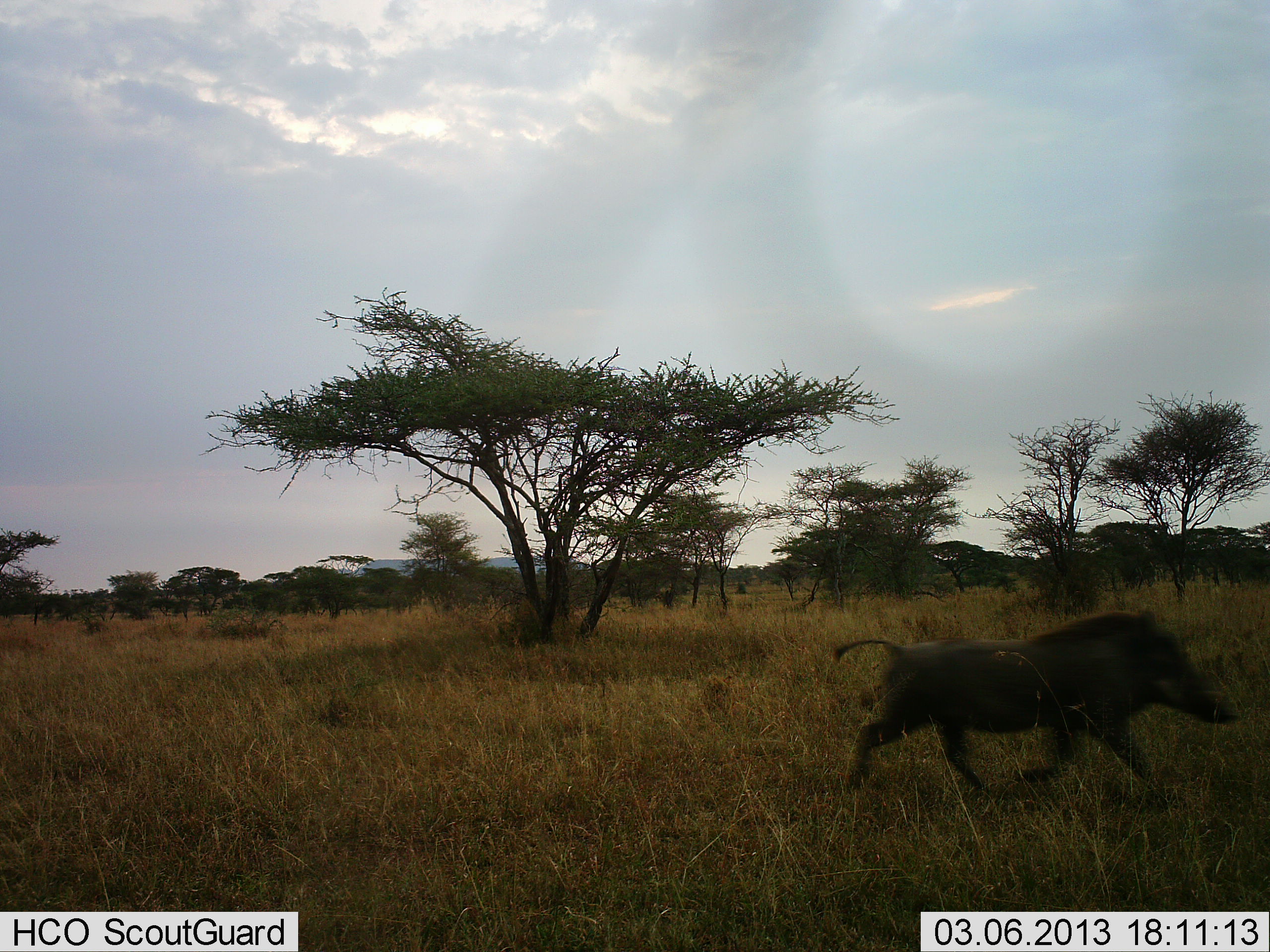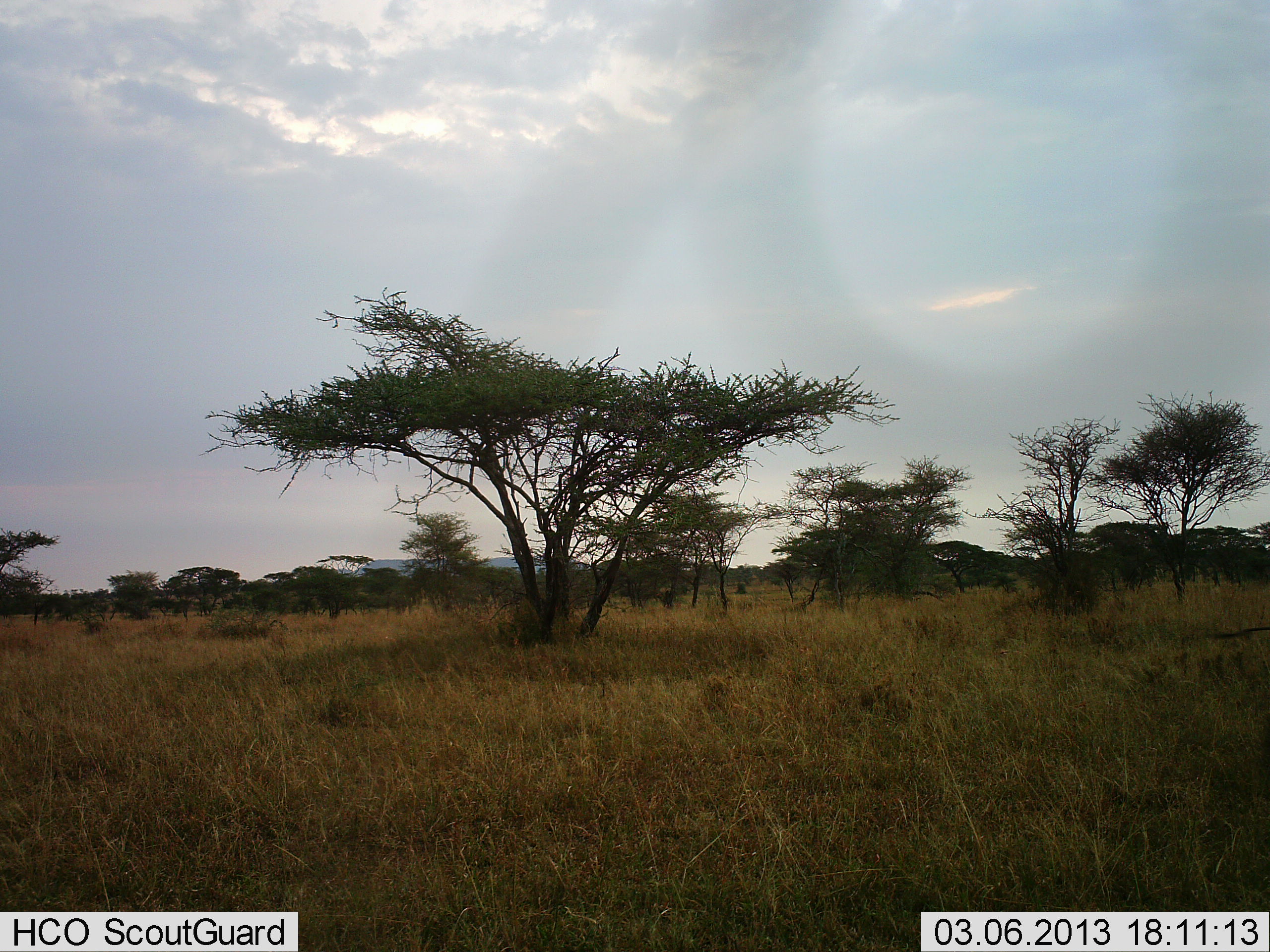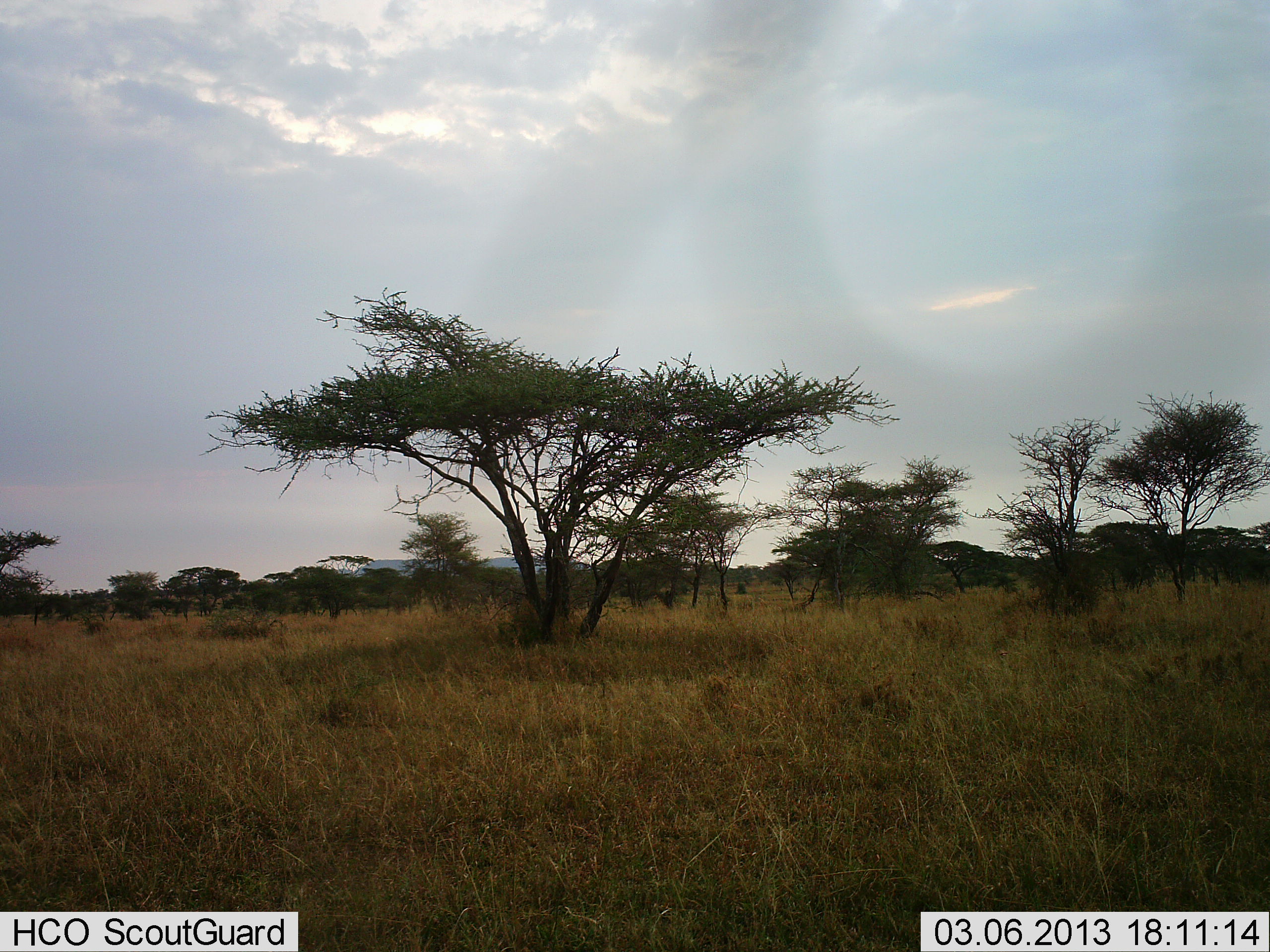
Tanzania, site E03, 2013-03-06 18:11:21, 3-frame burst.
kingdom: Animalia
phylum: Chordata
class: Mammalia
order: Artiodactyla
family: Suidae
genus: Phacochoerus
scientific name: Phacochoerus africanus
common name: warthog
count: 1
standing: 0%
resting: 0%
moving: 100%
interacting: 0%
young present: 0%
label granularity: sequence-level